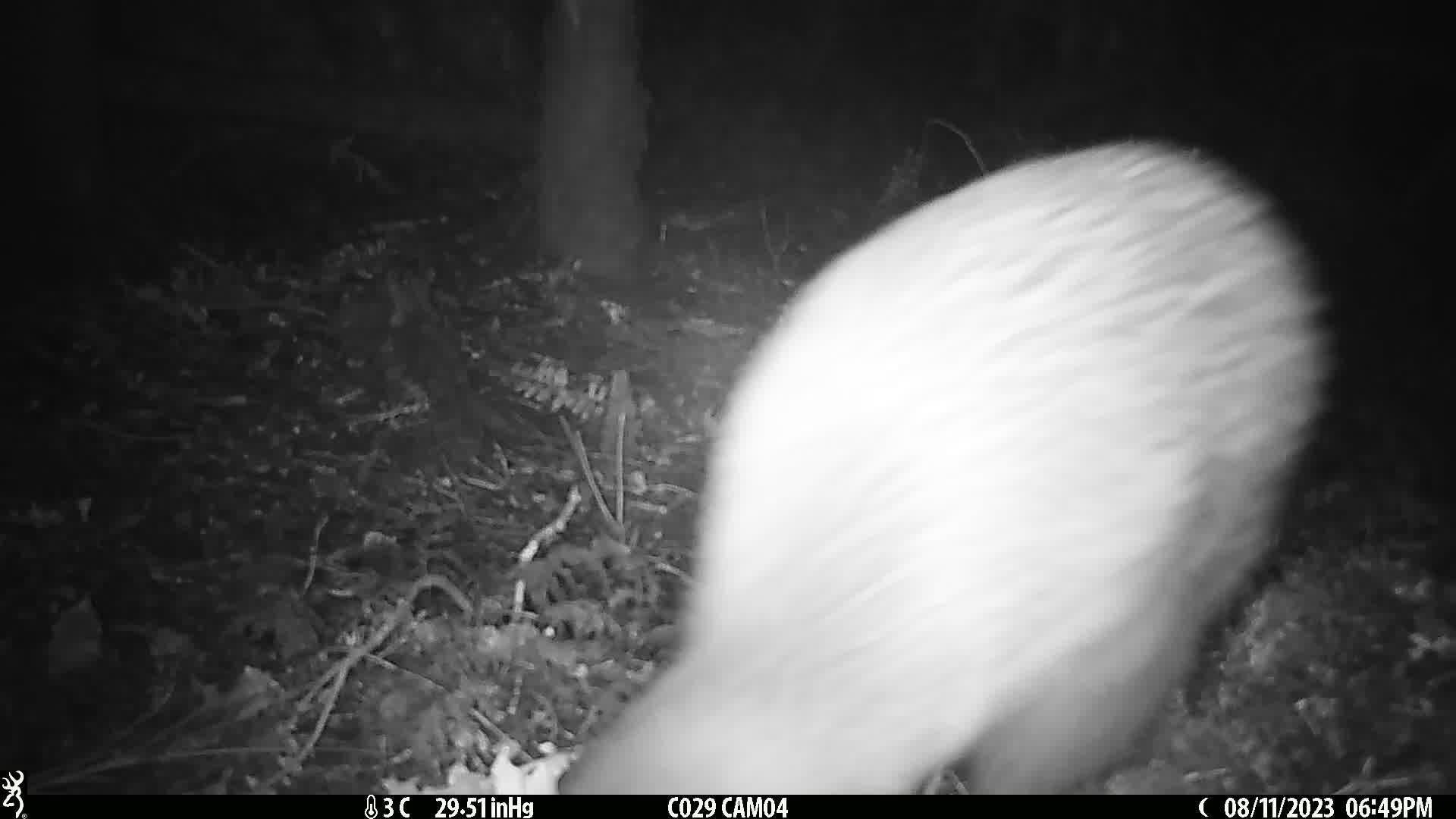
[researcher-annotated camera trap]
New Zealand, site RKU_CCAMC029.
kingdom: Animalia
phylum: Chordata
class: Aves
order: Apterygiformes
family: Apterygidae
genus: Apteryx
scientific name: Apteryx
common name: kiwi